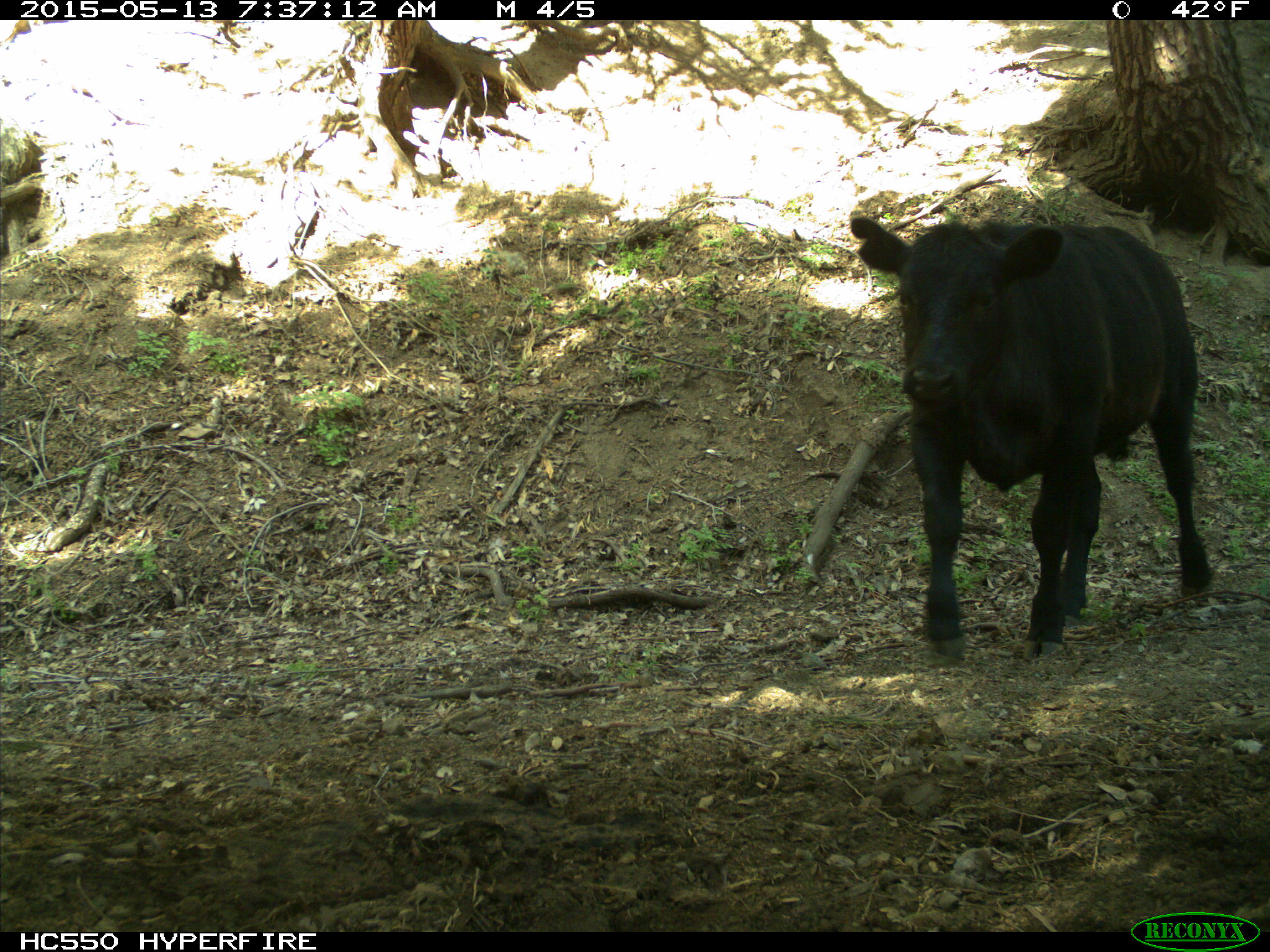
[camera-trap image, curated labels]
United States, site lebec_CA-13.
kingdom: Animalia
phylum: Chordata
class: Mammalia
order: Artiodactyla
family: Bovidae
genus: Bos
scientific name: Bos taurus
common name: domestic cow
Bos taurus (domestic cow).